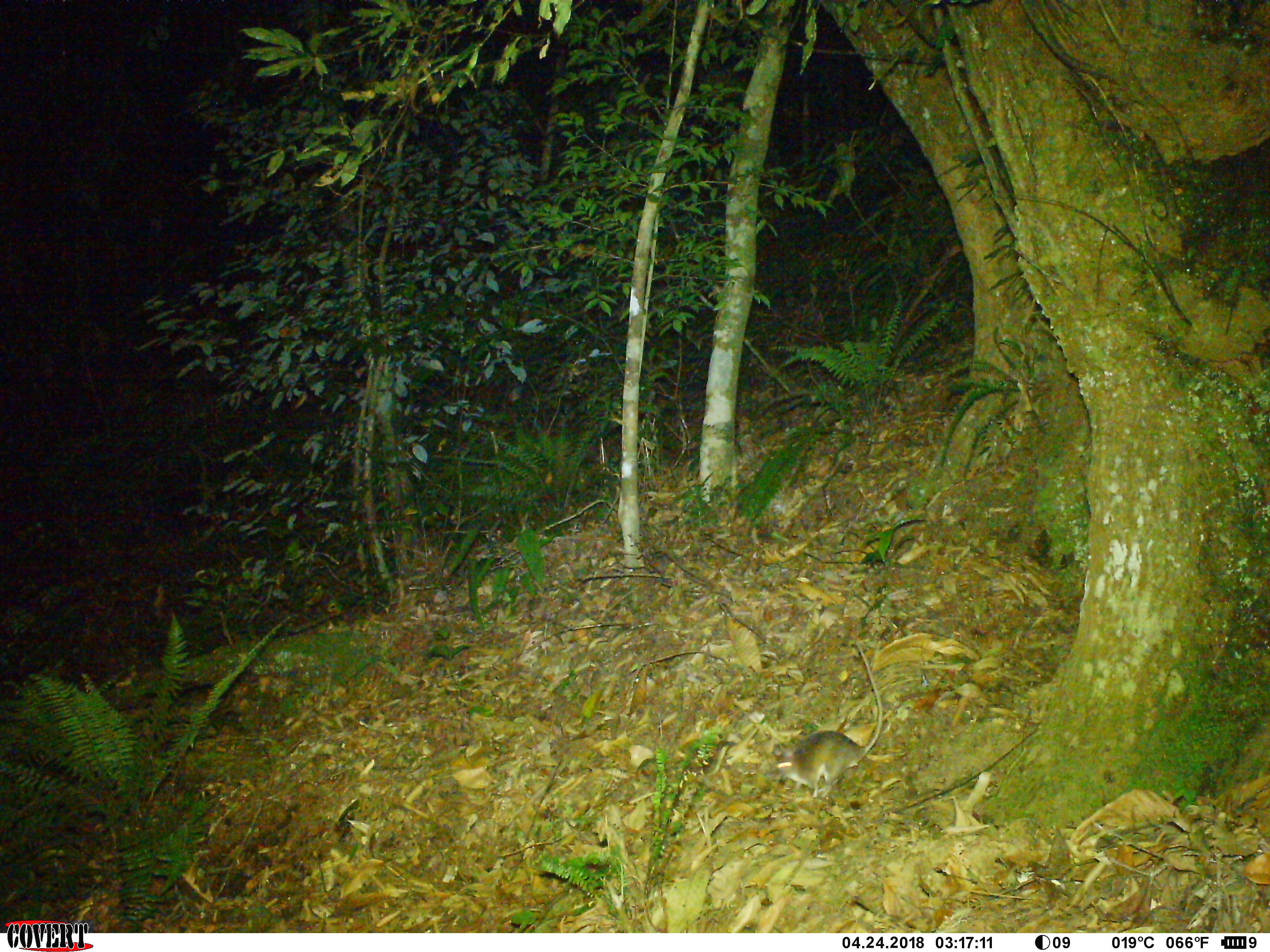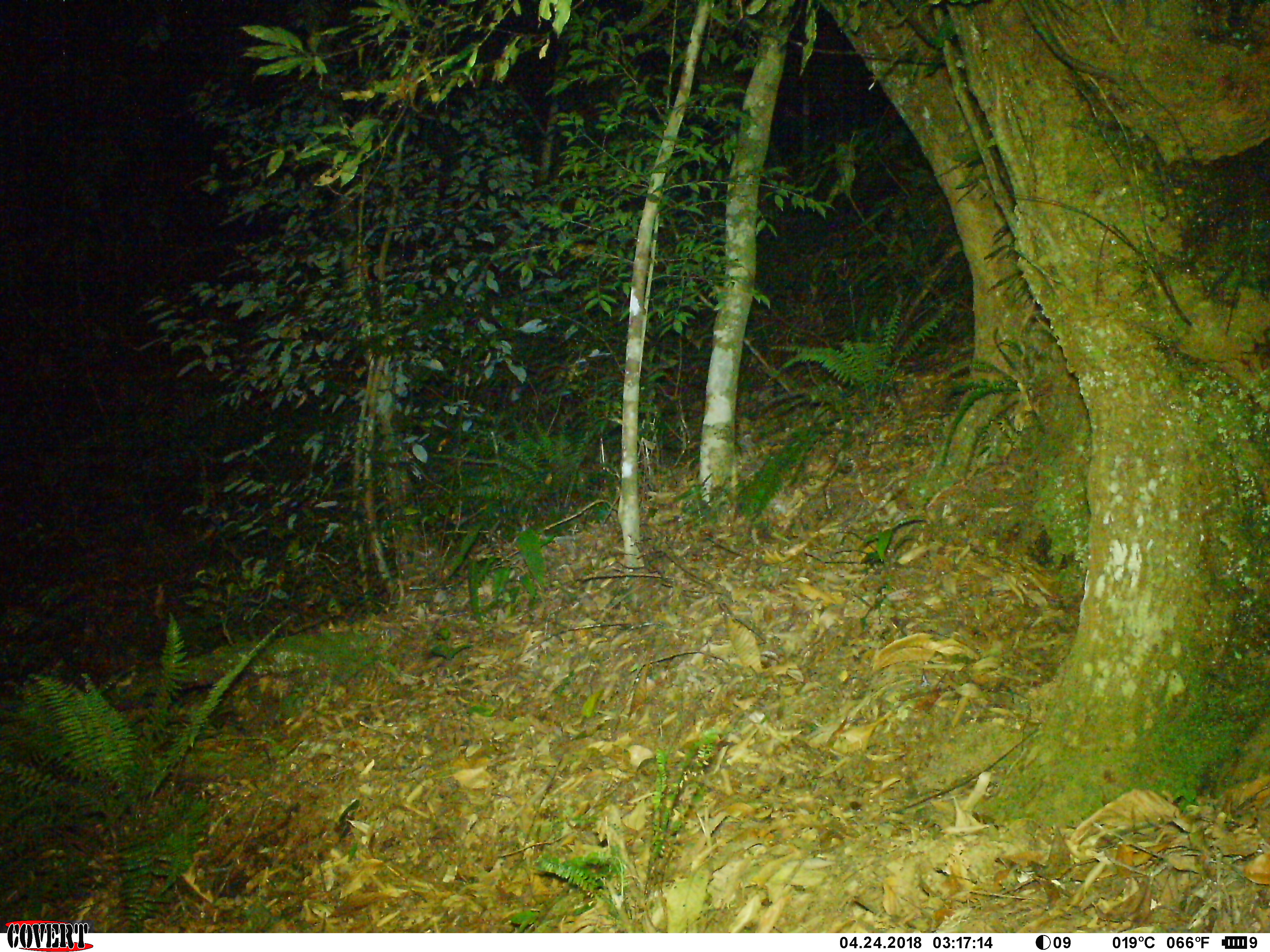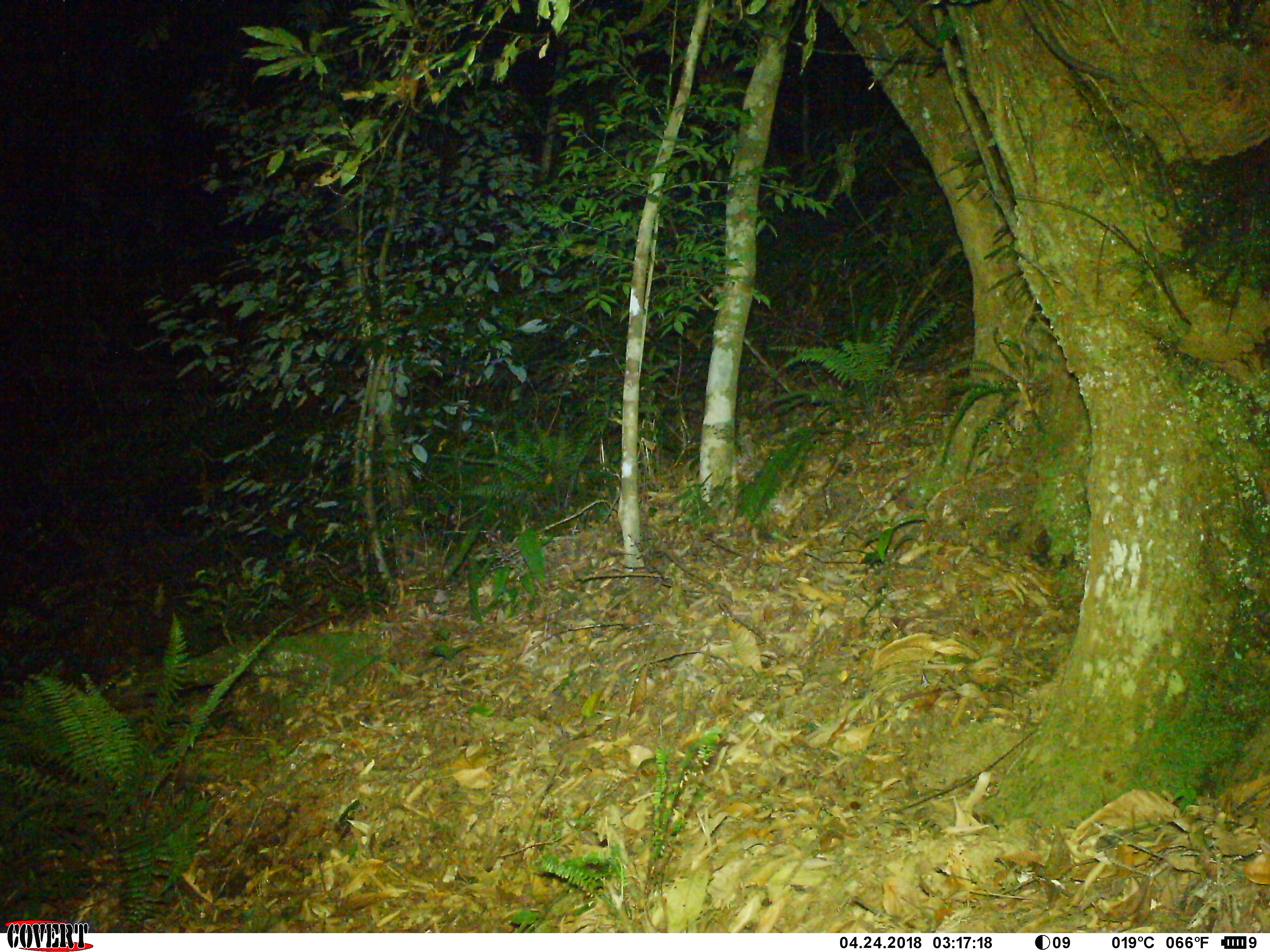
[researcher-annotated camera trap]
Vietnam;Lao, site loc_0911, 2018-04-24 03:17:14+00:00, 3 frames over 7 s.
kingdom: Animalia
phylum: Chordata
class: Mammalia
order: Rodentia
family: Muridae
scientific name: Muridae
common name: old-world mice and rats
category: unidentified murid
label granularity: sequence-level